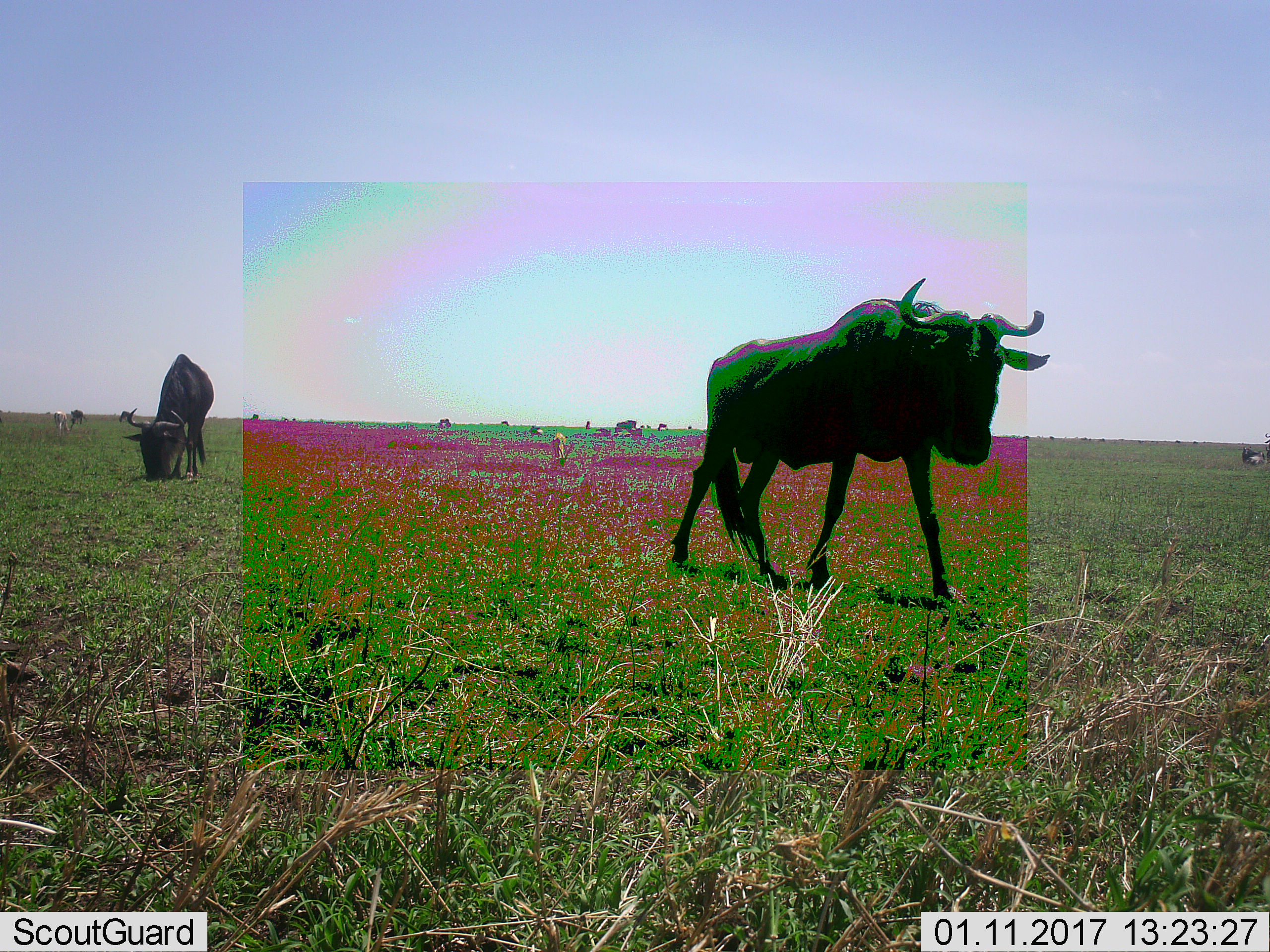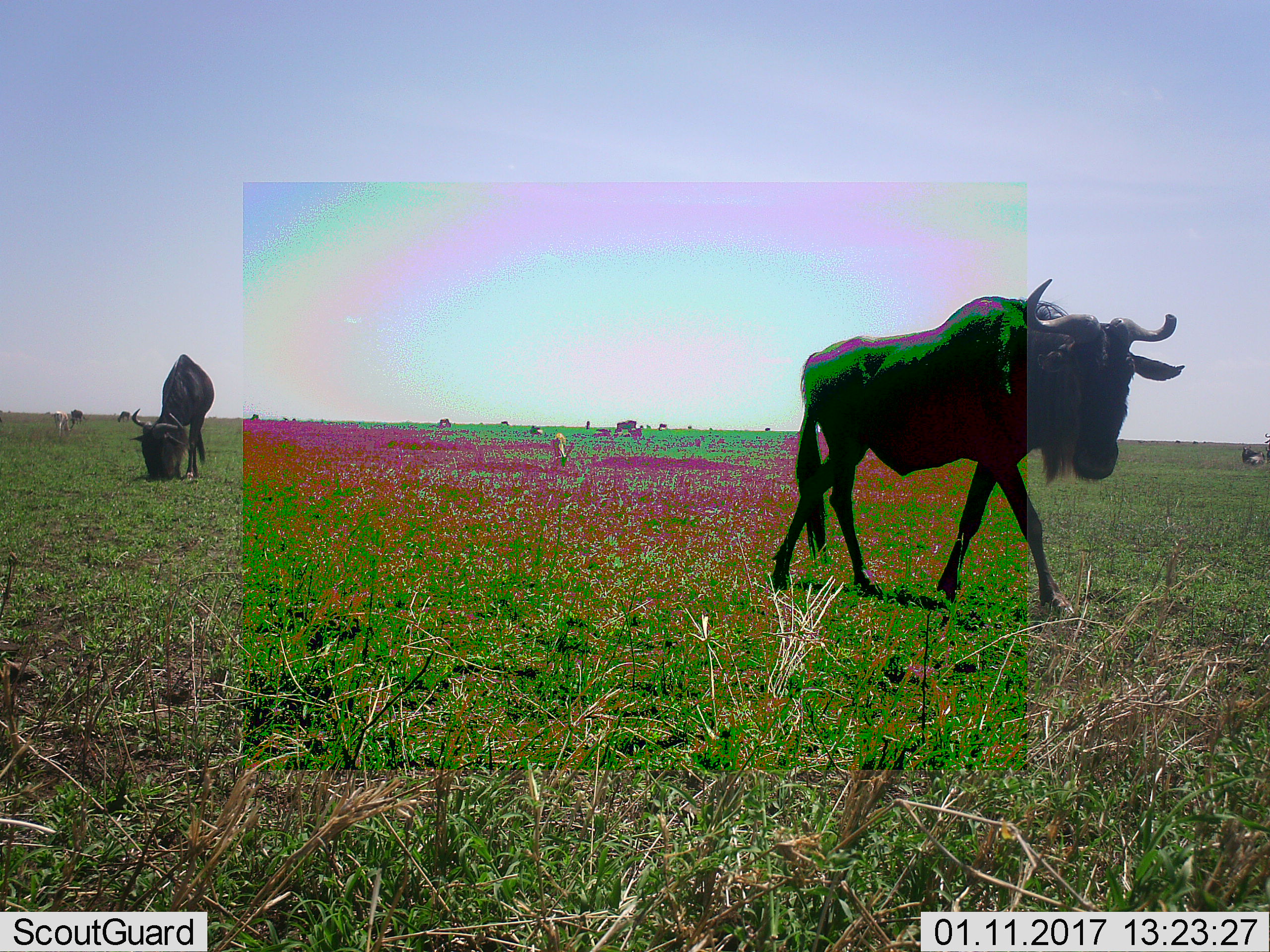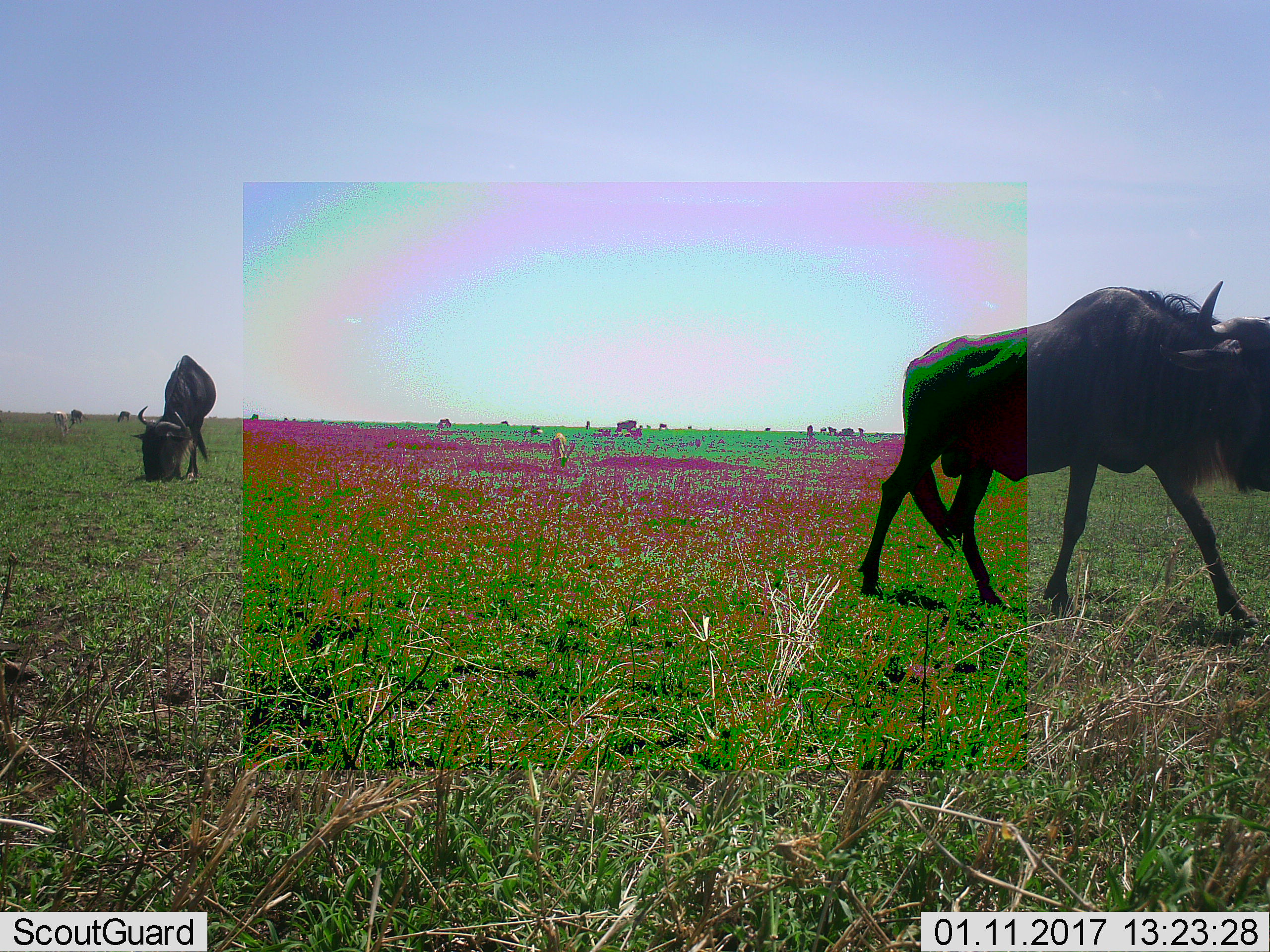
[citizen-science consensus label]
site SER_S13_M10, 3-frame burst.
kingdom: Animalia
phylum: Chordata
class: Mammalia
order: Artiodactyla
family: Bovidae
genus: Connochaetes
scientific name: Connochaetes taurinus taurinus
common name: blue wildebeest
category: wildebeestblue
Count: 11-50.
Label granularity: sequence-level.